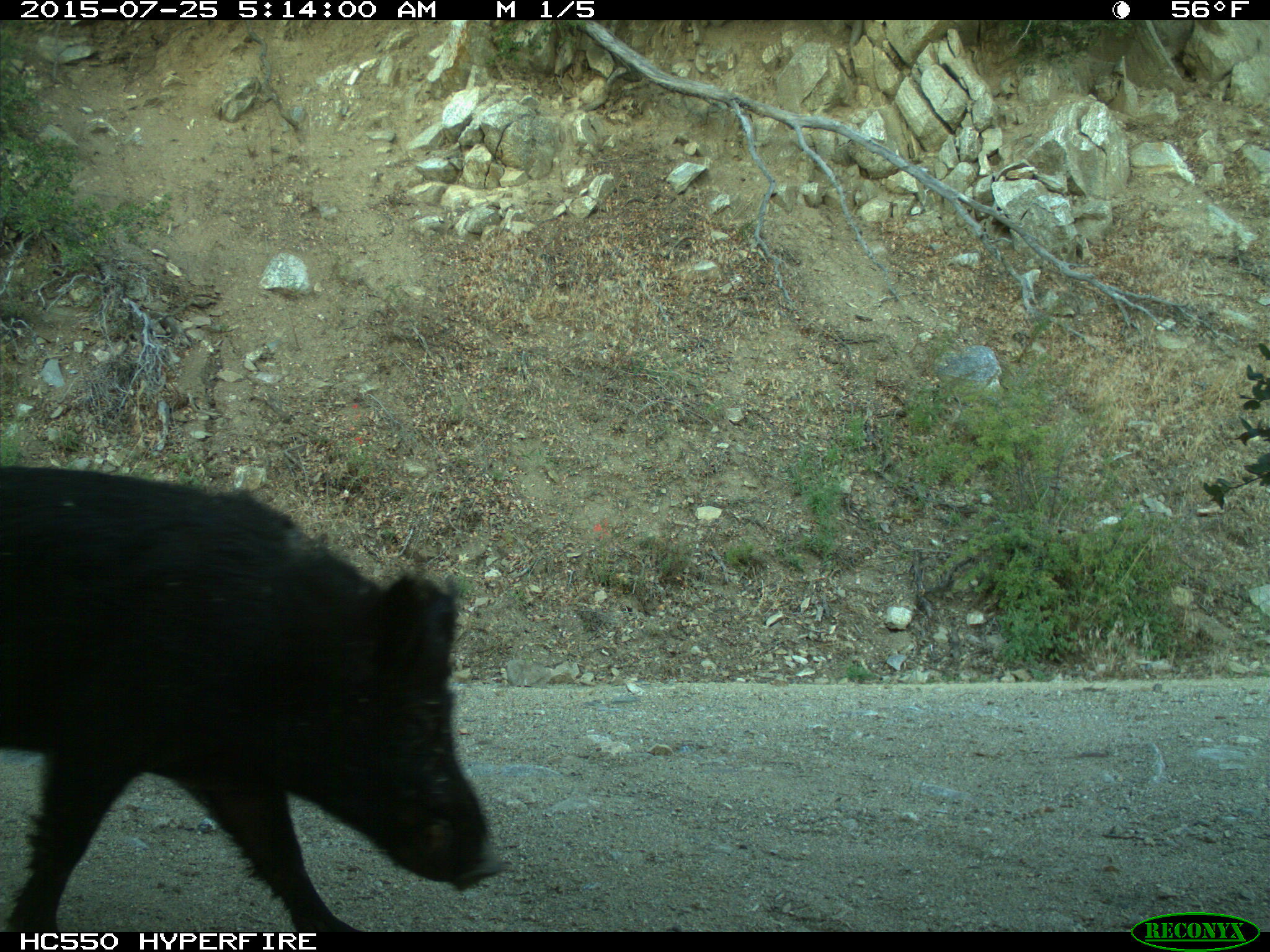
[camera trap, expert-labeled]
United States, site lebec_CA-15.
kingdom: Animalia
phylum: Chordata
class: Mammalia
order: Artiodactyla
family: Suidae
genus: Sus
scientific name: Sus scrofa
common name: wild boar